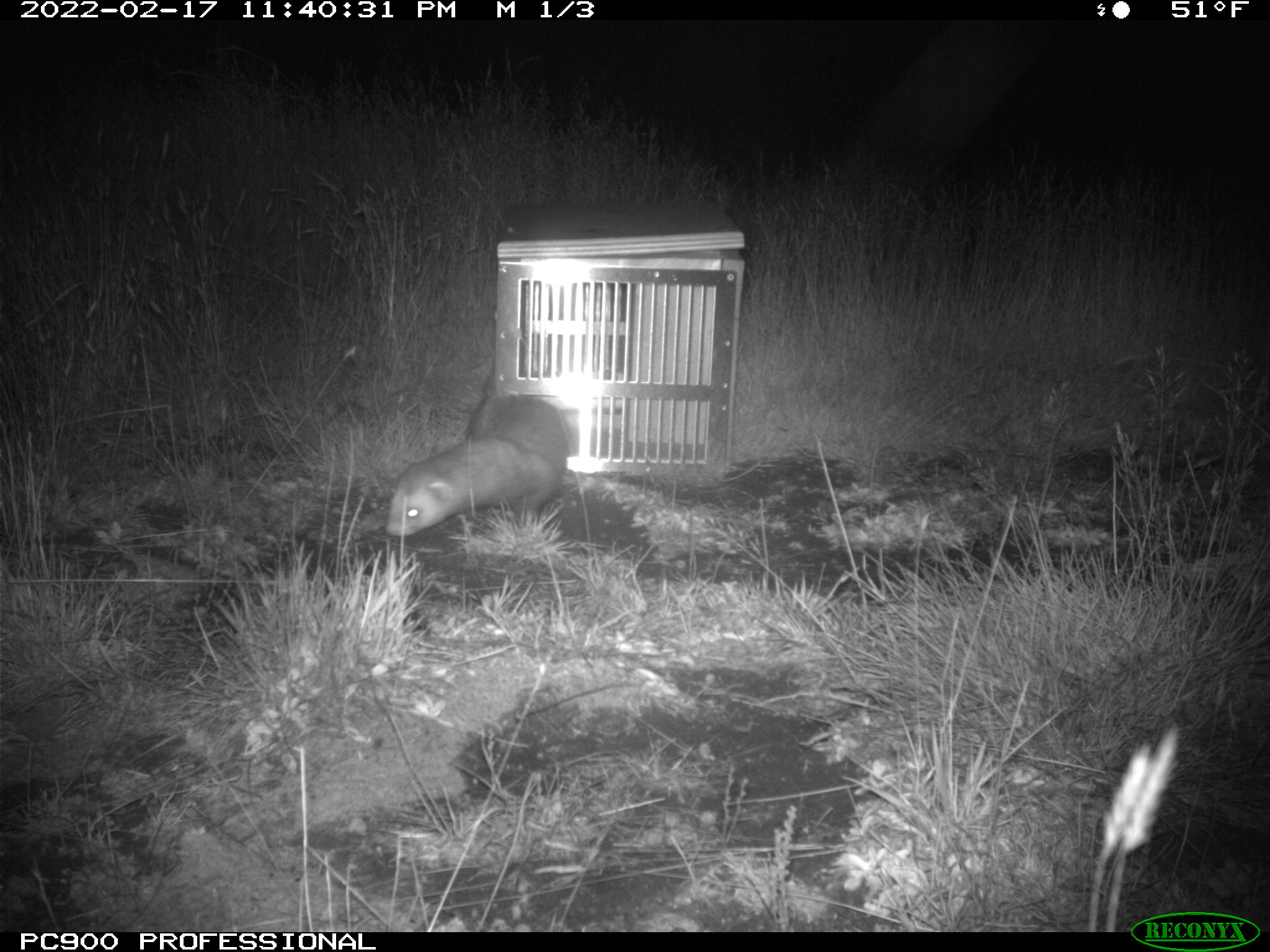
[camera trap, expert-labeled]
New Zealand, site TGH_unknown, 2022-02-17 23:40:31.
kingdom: Animalia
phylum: Chordata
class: Mammalia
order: Carnivora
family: Mustelidae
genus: Mustela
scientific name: Mustela furo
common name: ferret